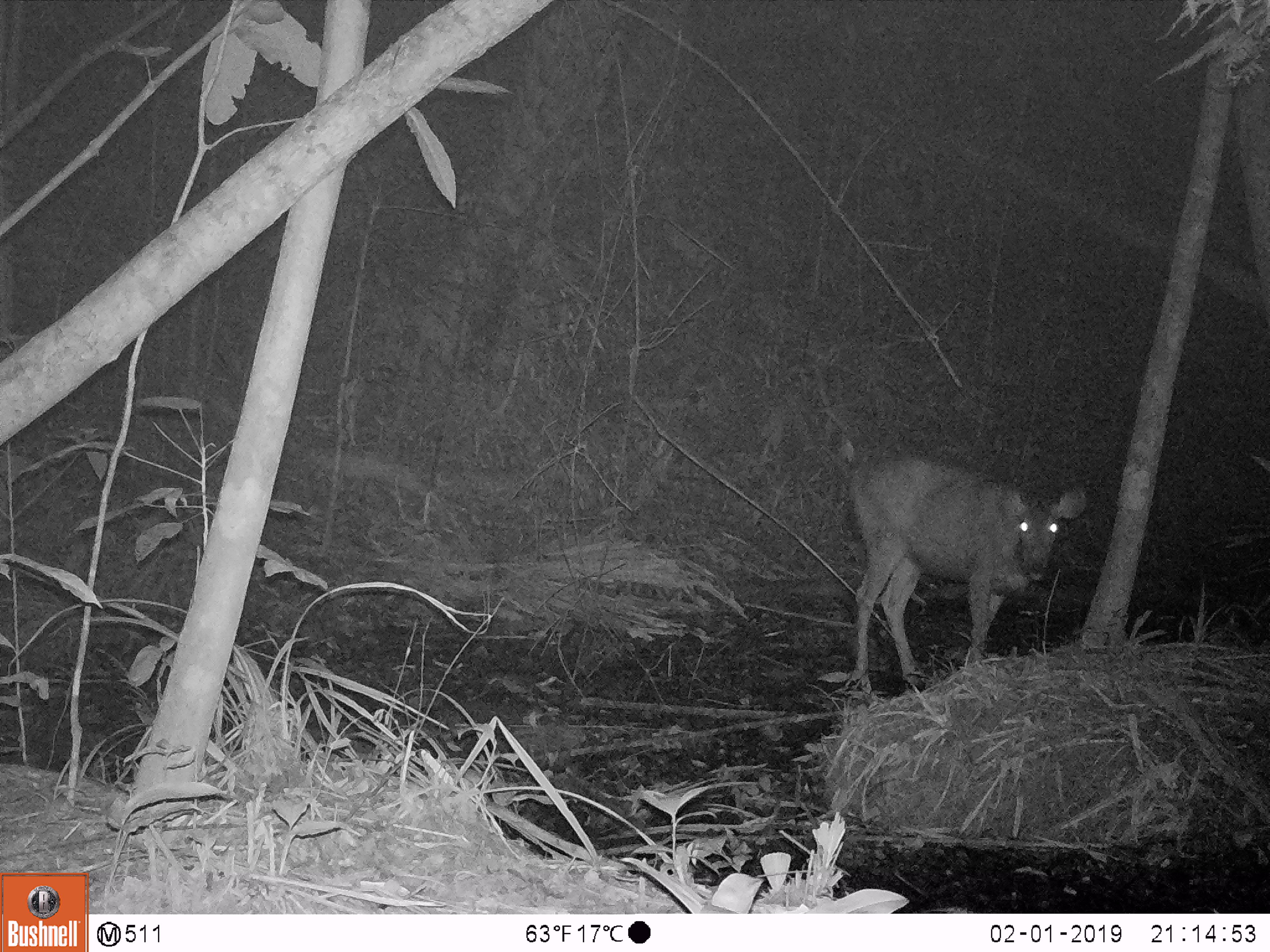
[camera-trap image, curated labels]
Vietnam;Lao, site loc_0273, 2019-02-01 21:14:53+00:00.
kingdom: Animalia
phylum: Chordata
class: Mammalia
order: Artiodactyla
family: Cervidae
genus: Rusa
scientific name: Rusa unicolor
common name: sambar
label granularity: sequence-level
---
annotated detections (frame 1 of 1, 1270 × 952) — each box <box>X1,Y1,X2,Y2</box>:
sambar: <box>841,453,1085,688</box>